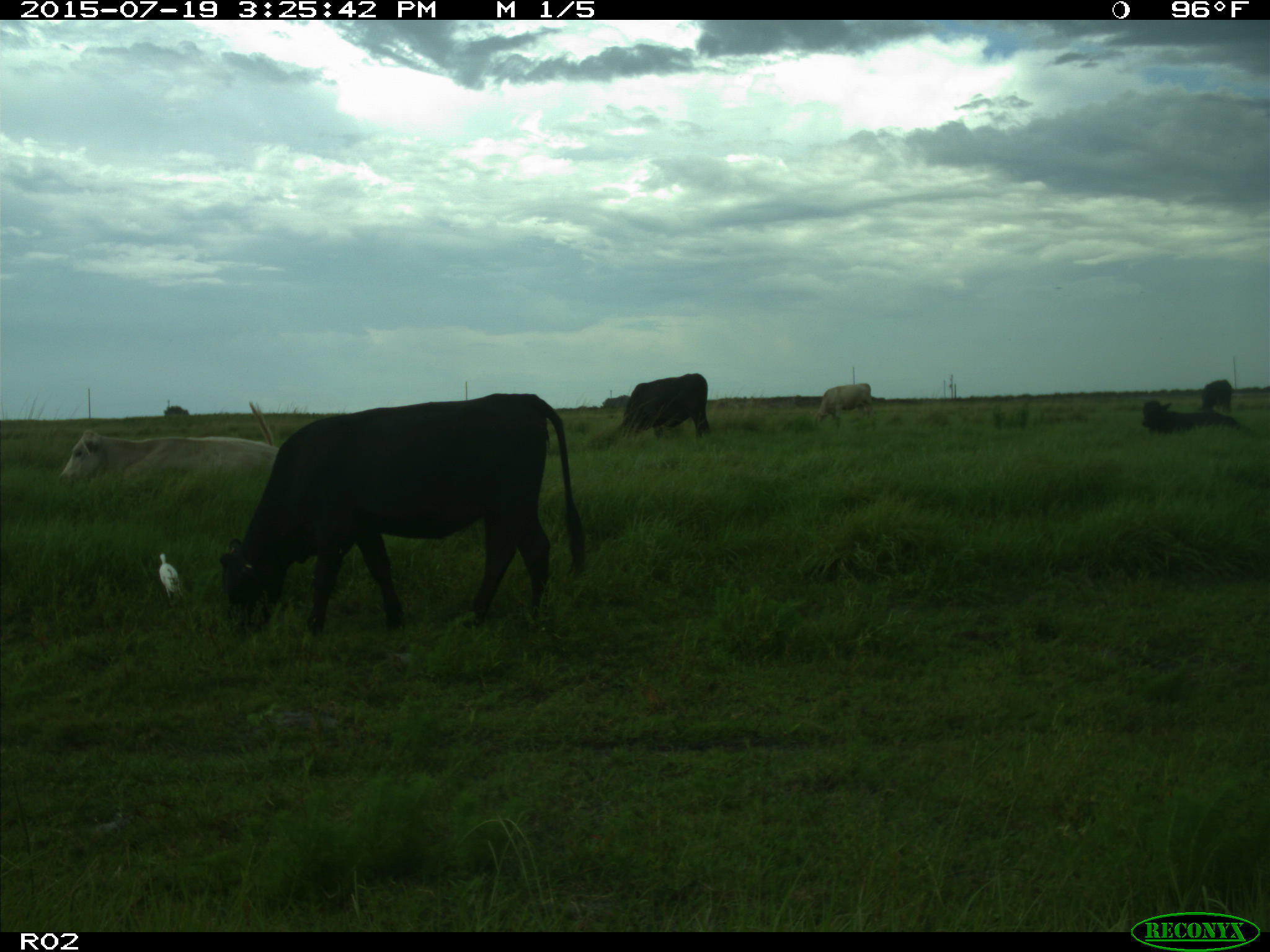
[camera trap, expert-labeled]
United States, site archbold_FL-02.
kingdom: Animalia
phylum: Chordata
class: Mammalia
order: Artiodactyla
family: Bovidae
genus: Bos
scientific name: Bos taurus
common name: domestic cow